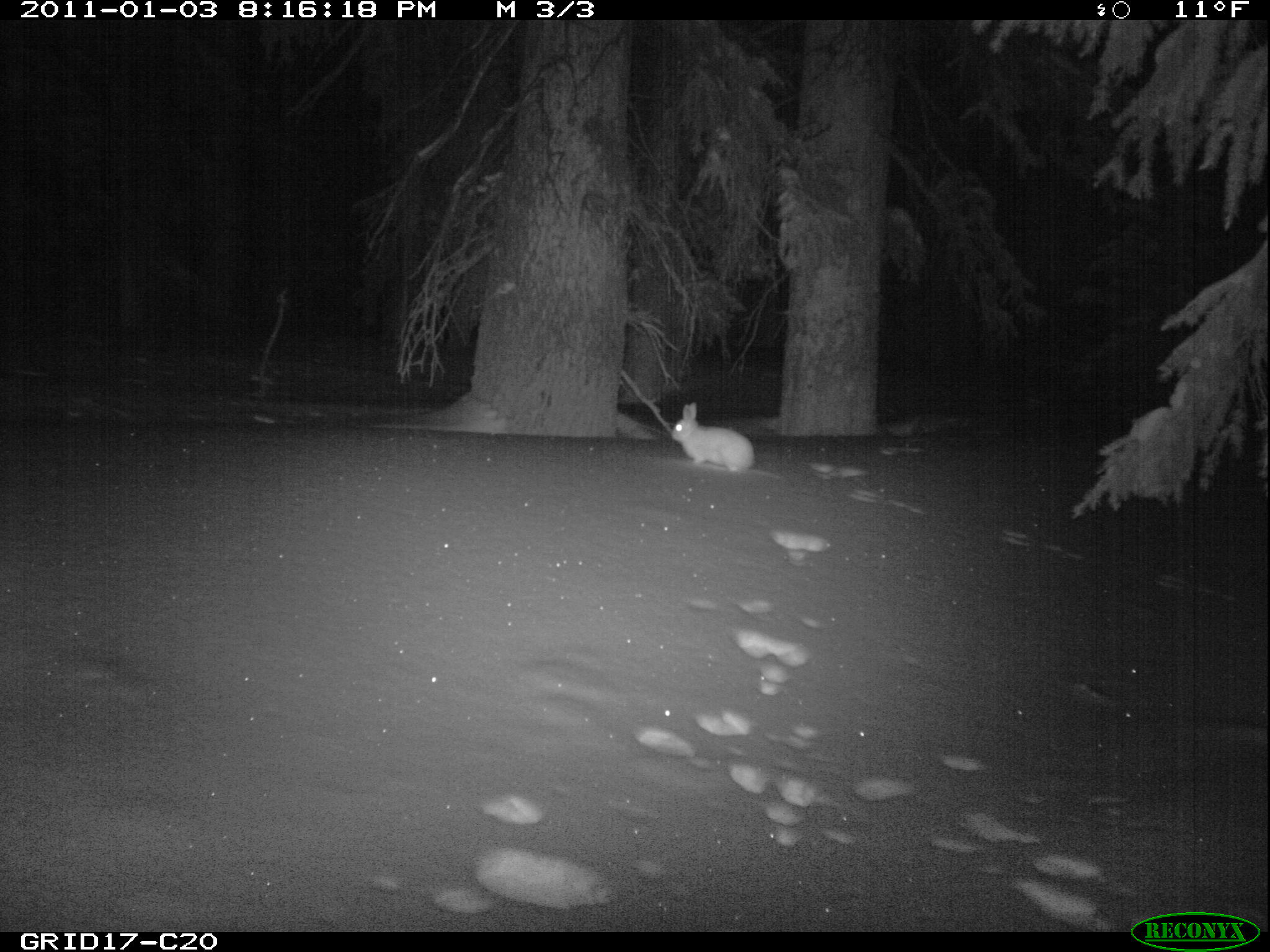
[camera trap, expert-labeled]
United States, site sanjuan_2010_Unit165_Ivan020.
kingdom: Animalia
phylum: Chordata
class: Mammalia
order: Lagomorpha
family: Leporidae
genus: Lepus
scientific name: Lepus americanus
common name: snowshoe hare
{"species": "Lepus americanus (snowshoe hare)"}